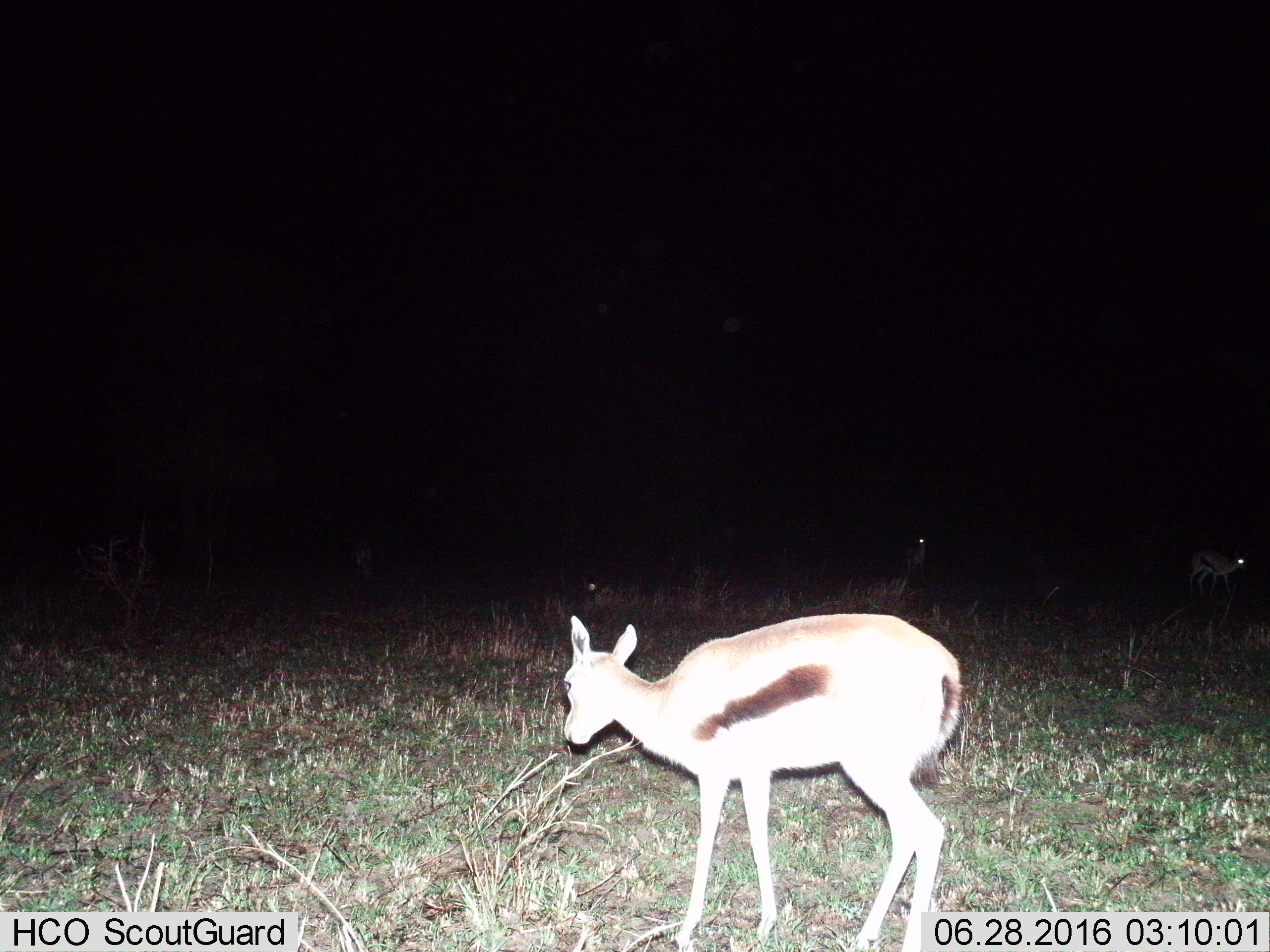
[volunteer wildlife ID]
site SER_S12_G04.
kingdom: Animalia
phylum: Chordata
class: Mammalia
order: Artiodactyla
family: Bovidae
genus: Eudorcas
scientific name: Eudorcas thomsonii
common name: thomson's gazelle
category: gazellethomsons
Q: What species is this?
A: Gazellethomsons (thomson's gazelle) (Eudorcas thomsonii).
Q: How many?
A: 3.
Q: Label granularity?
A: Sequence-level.